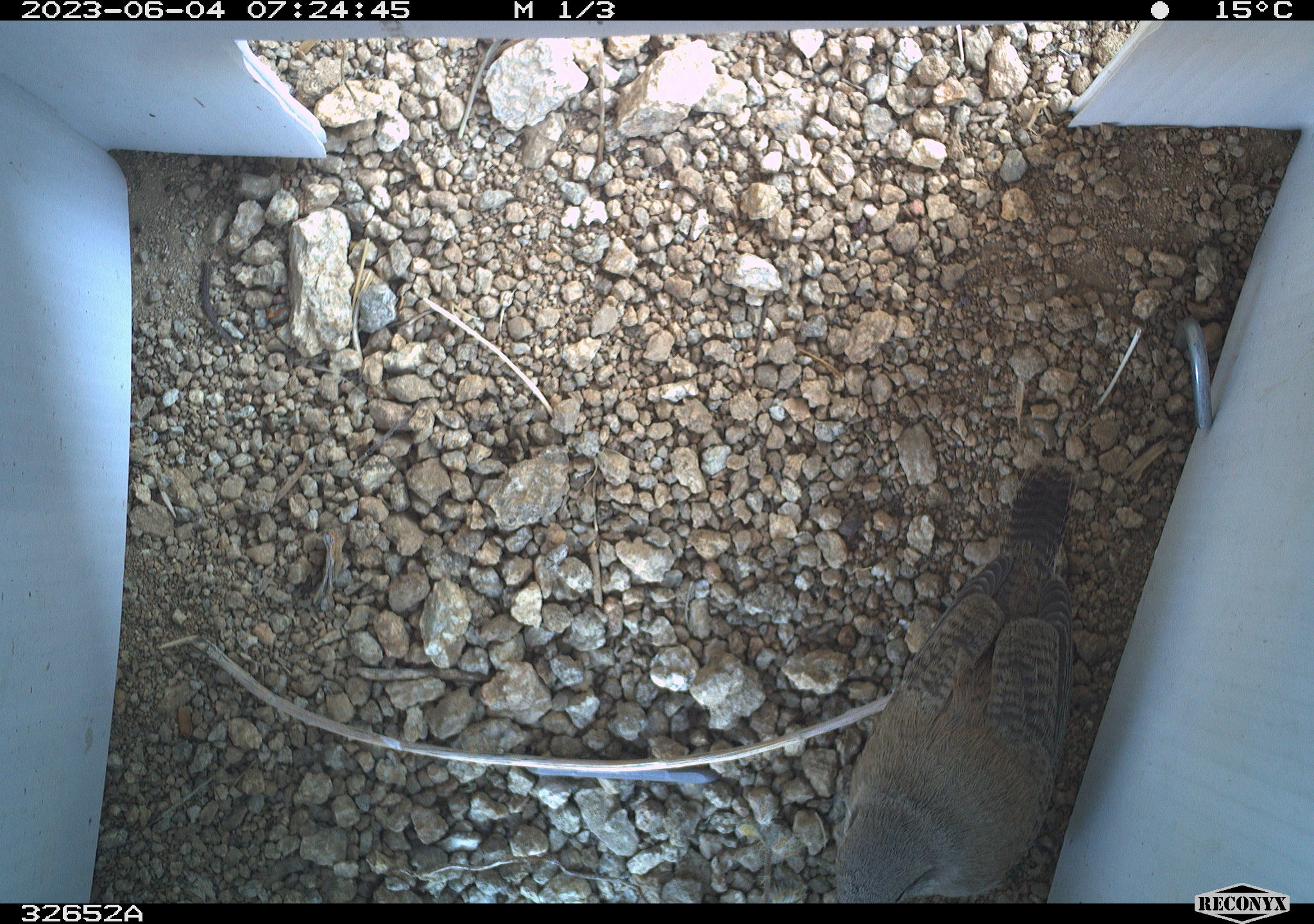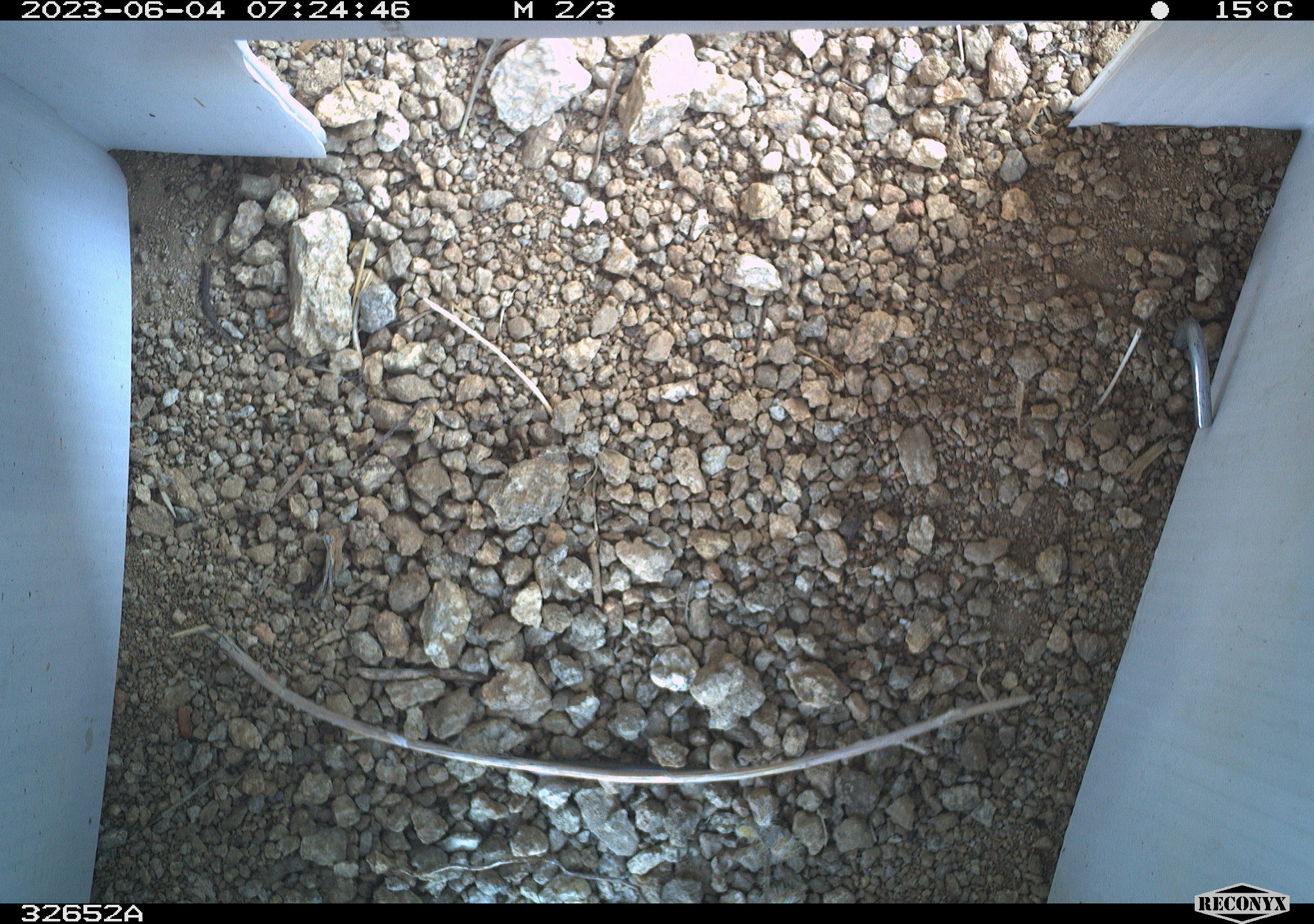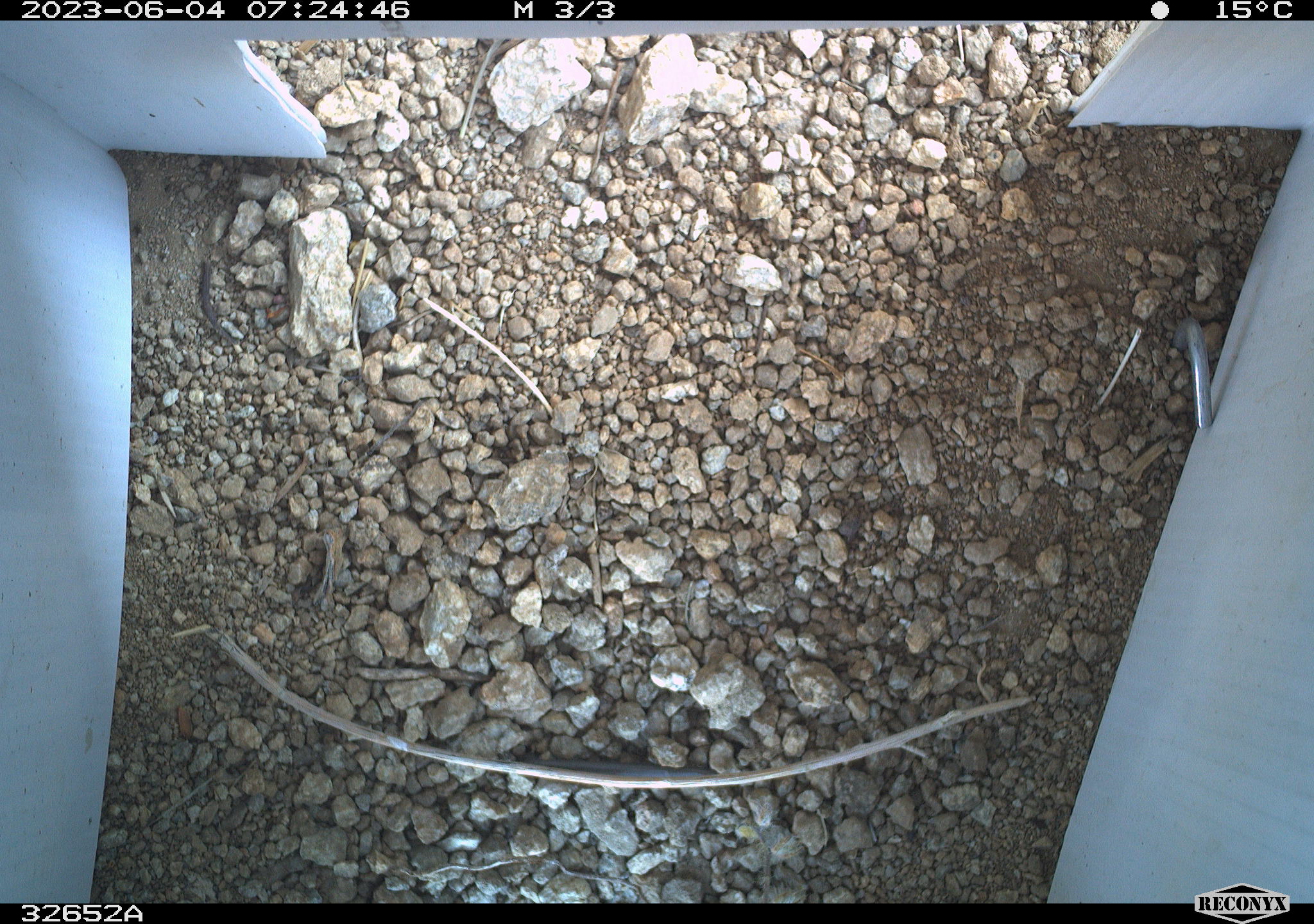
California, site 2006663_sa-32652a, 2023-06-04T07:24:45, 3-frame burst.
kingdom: Animalia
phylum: Chordata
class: Aves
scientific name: Aves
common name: bird